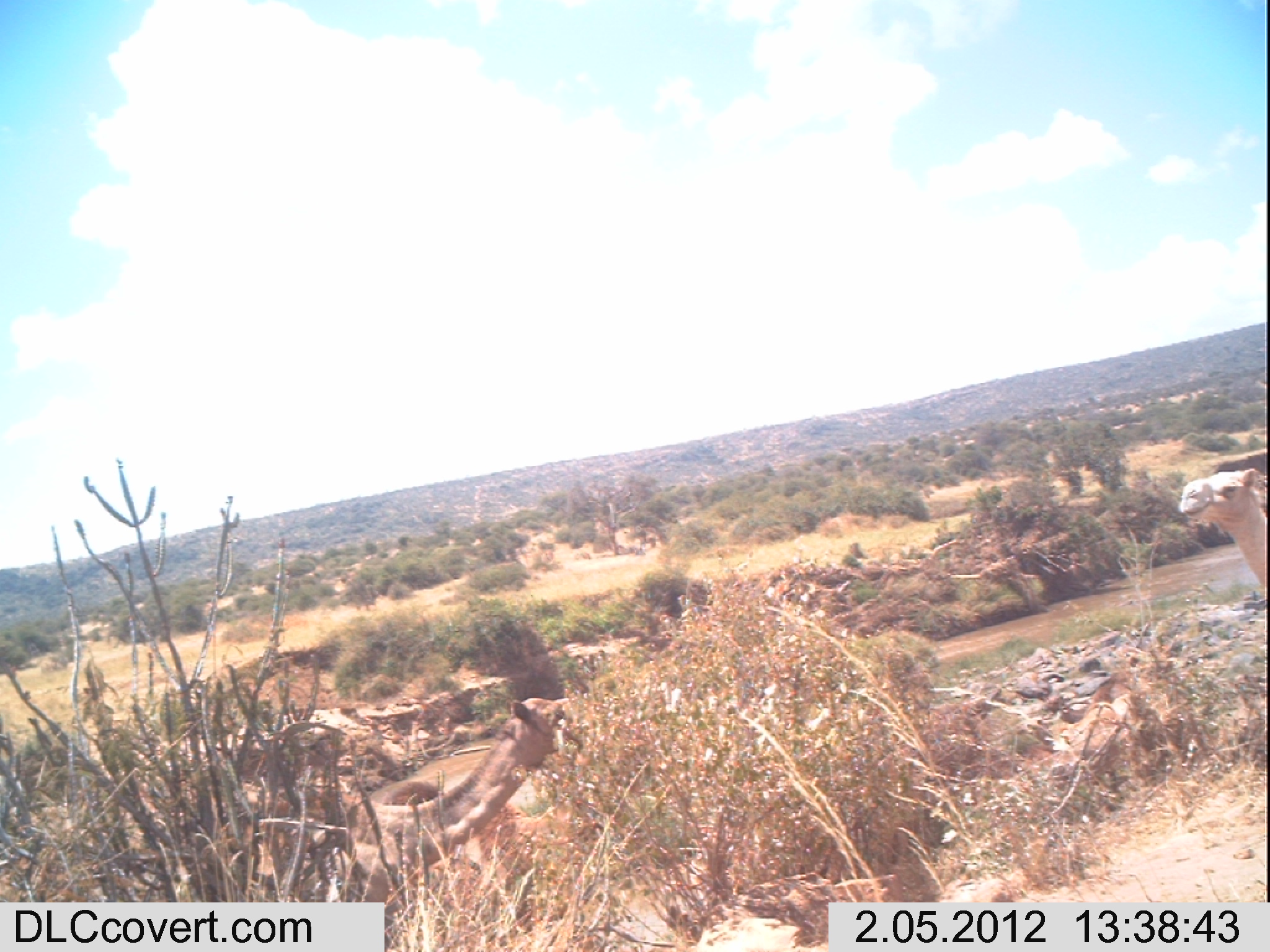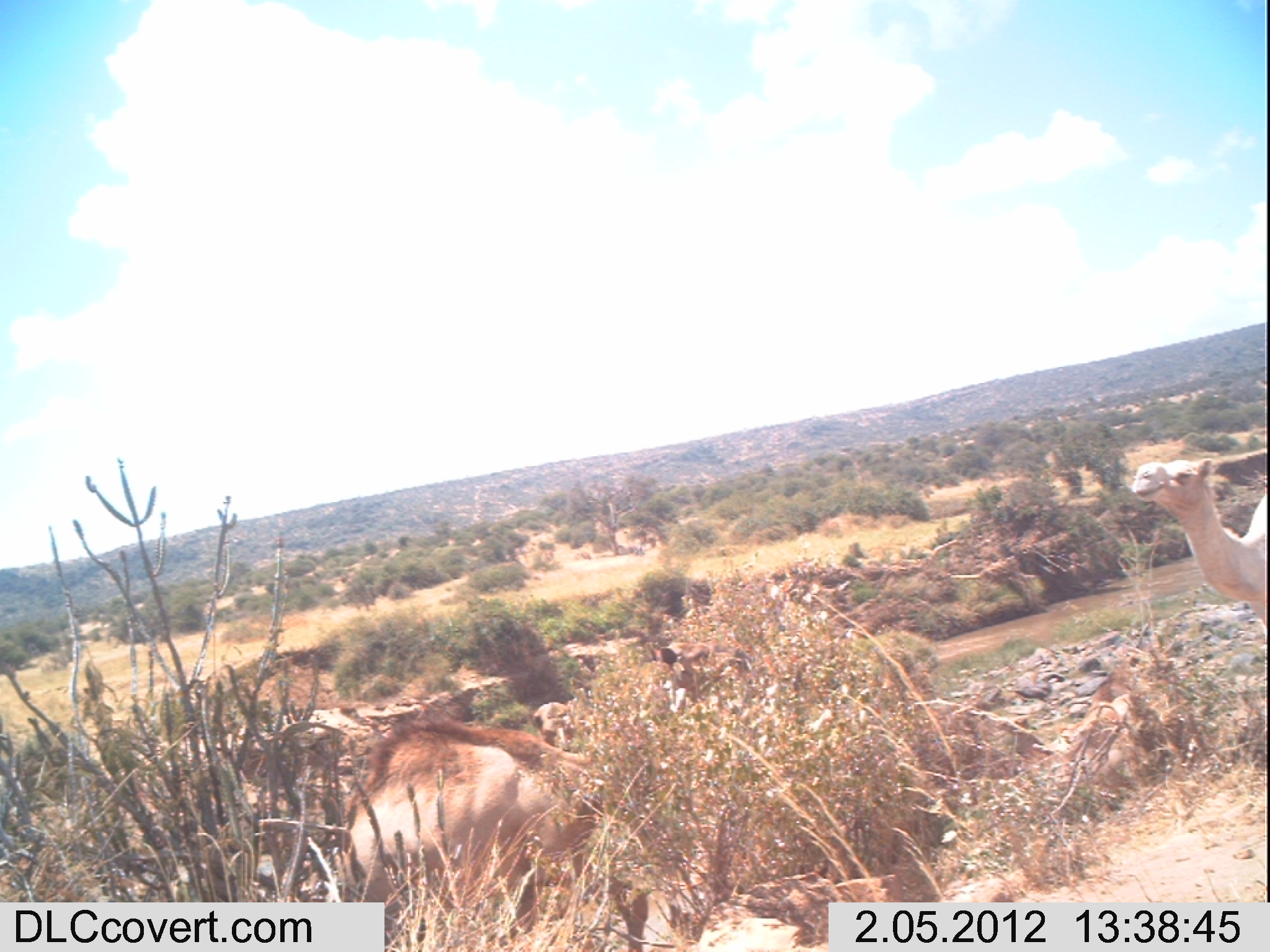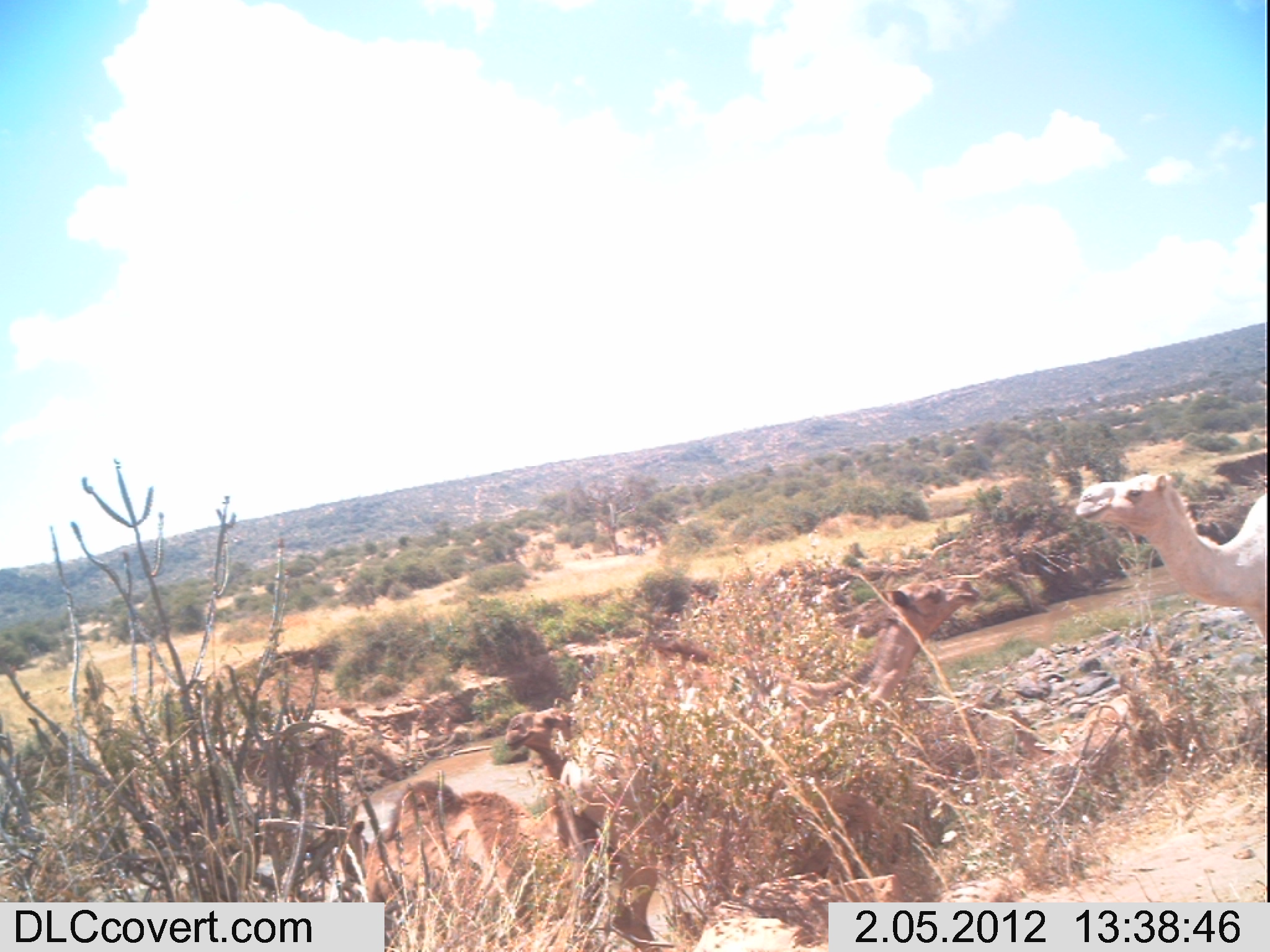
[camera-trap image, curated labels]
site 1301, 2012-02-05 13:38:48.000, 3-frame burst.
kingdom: Animalia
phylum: Chordata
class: Mammalia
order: Artiodactyla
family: Camelidae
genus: Camelus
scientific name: Camelus dromedarius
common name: dromedary camel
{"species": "Camelus dromedarius (dromedary camel)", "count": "4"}